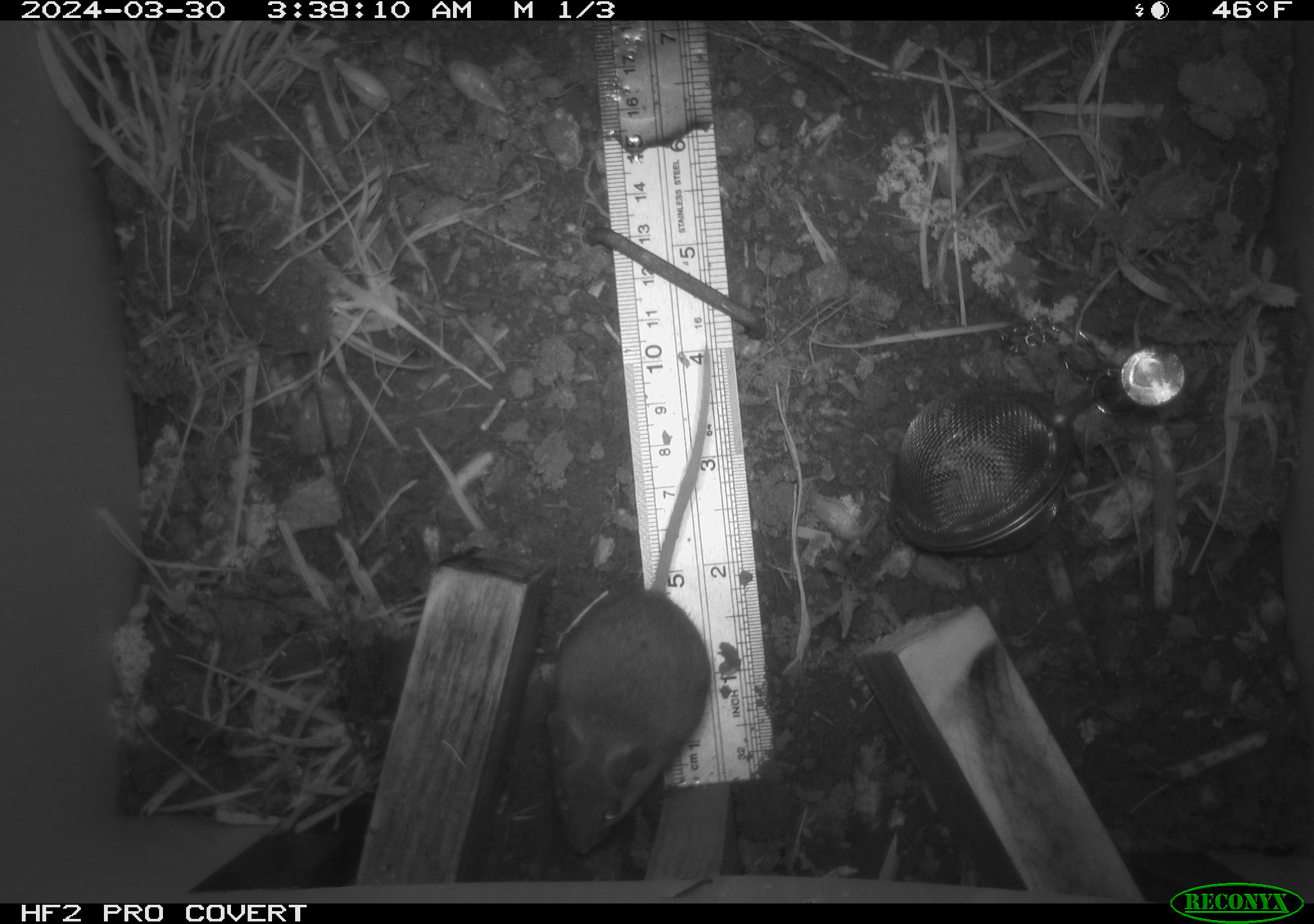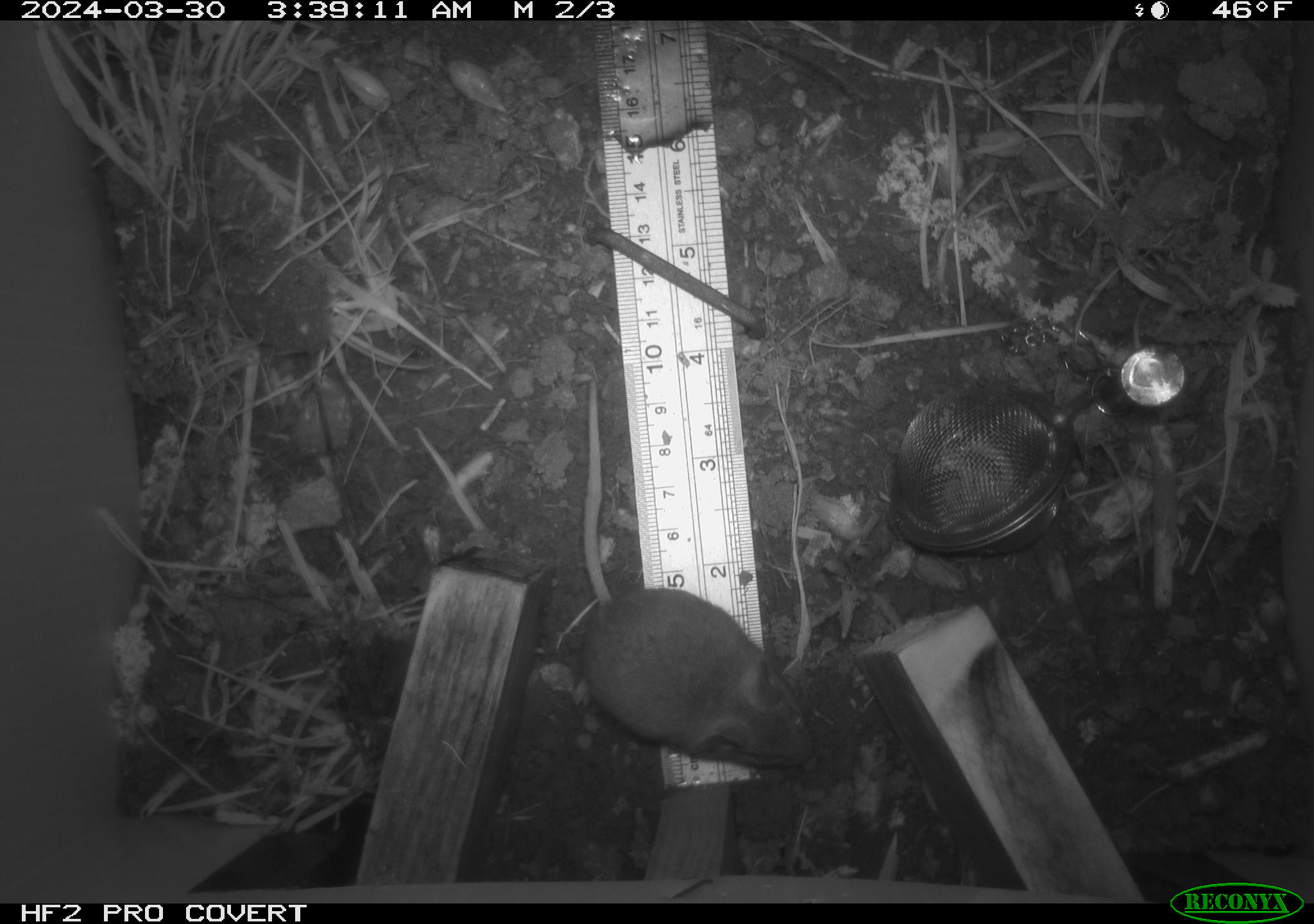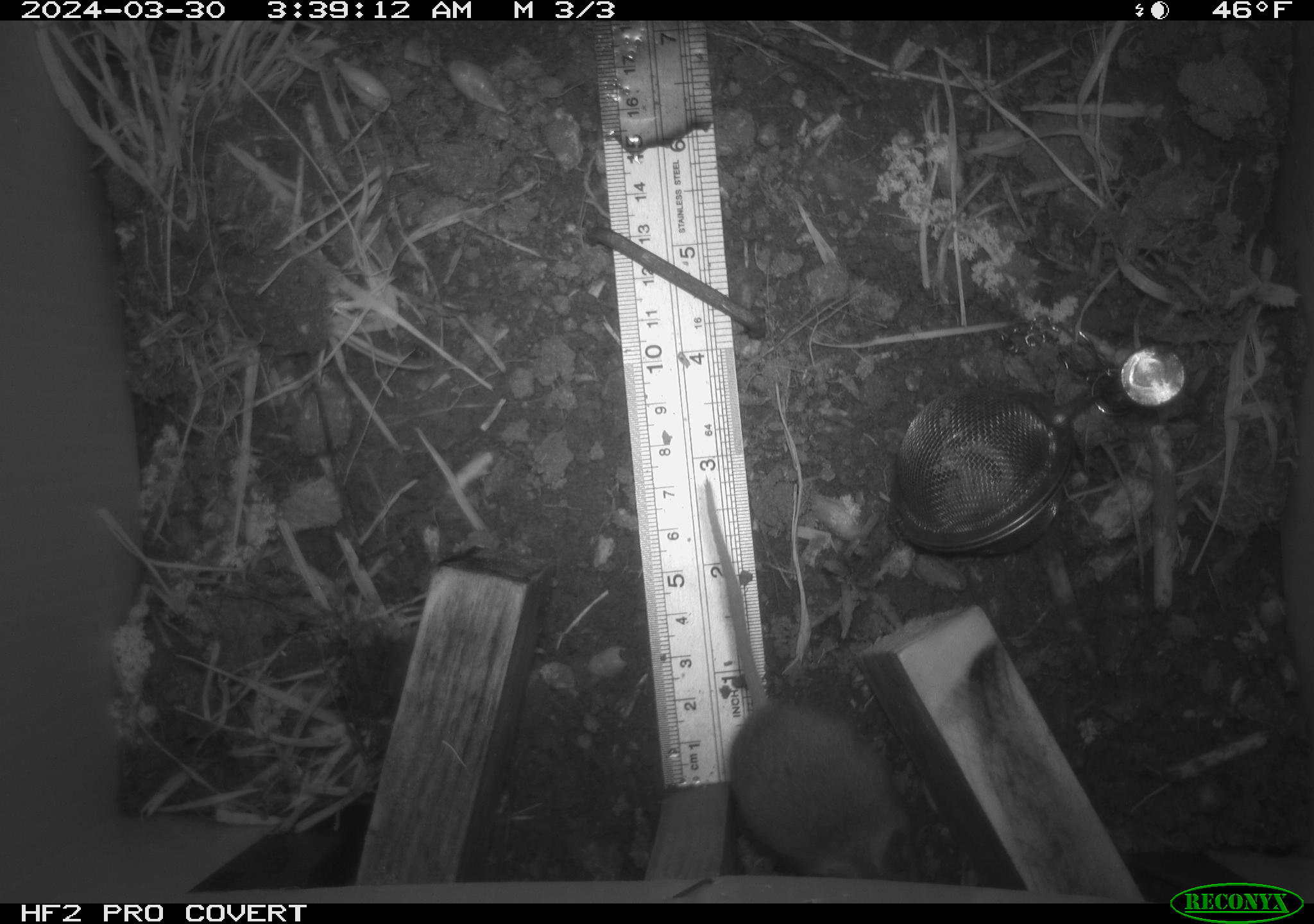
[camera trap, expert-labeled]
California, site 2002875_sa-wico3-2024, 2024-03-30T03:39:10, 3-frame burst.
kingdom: Animalia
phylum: Chordata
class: Mammalia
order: Rodentia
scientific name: Rodentia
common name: mouse species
Mouse species (Rodentia).